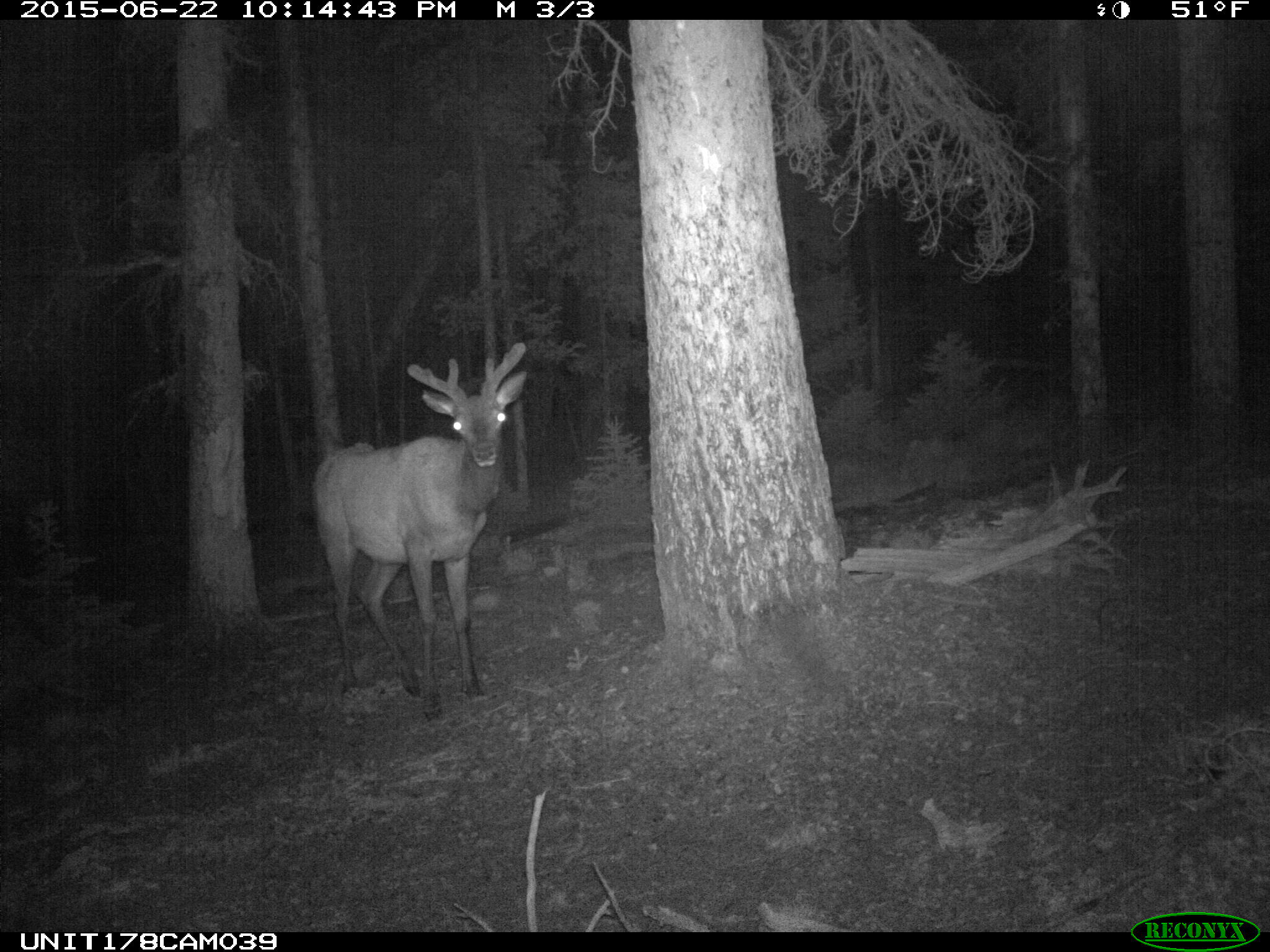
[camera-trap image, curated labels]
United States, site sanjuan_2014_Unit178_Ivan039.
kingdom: Animalia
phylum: Chordata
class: Mammalia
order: Artiodactyla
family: Cervidae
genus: Cervus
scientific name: Cervus elaphus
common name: red deer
Cervus elaphus (red deer).